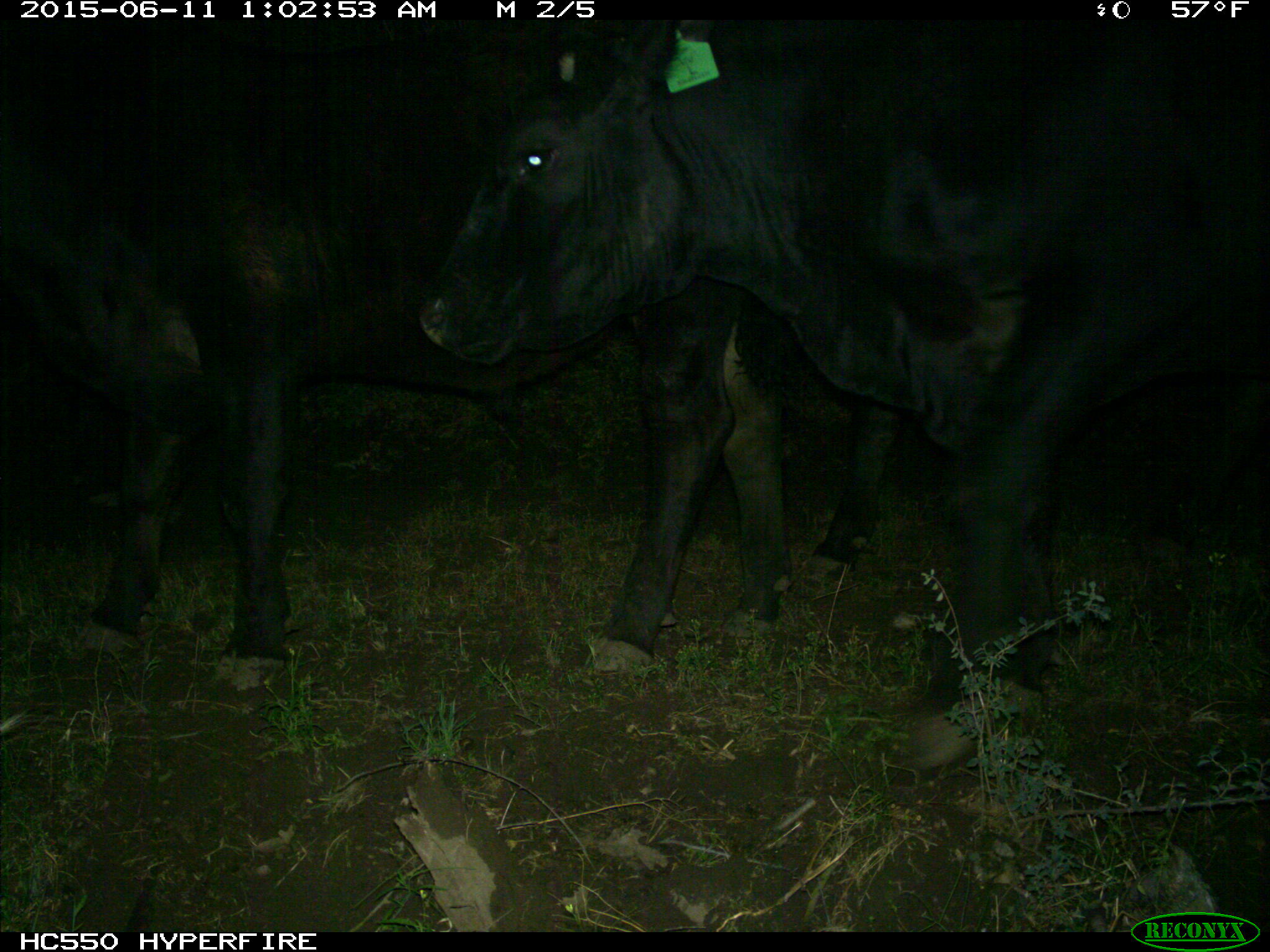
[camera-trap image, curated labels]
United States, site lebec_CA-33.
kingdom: Animalia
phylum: Chordata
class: Mammalia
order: Artiodactyla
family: Bovidae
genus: Bos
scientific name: Bos taurus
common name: domestic cow